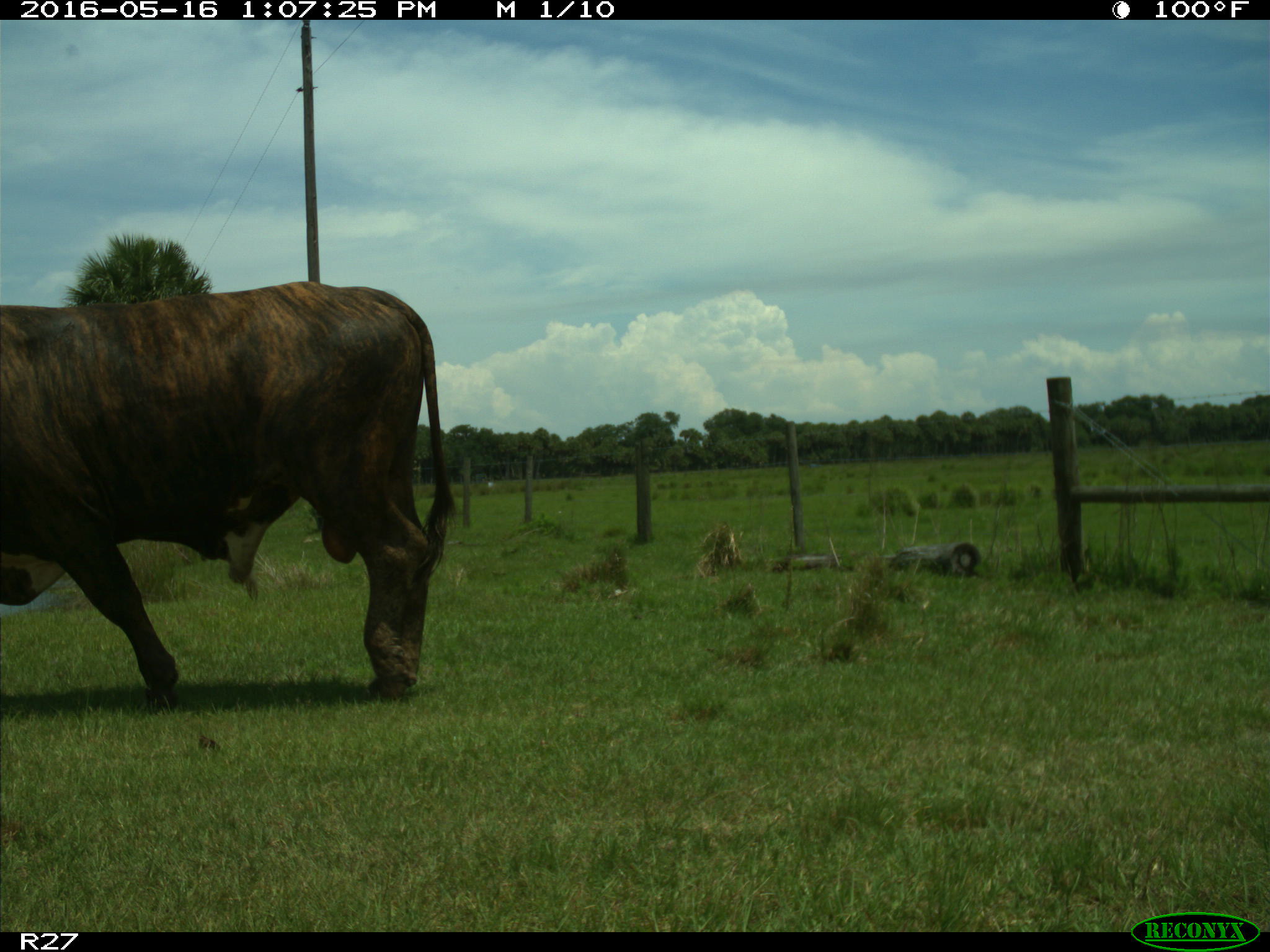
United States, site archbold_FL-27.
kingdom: Animalia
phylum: Chordata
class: Mammalia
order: Artiodactyla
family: Bovidae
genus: Bos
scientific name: Bos taurus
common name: domestic cow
Bos taurus (domestic cow).